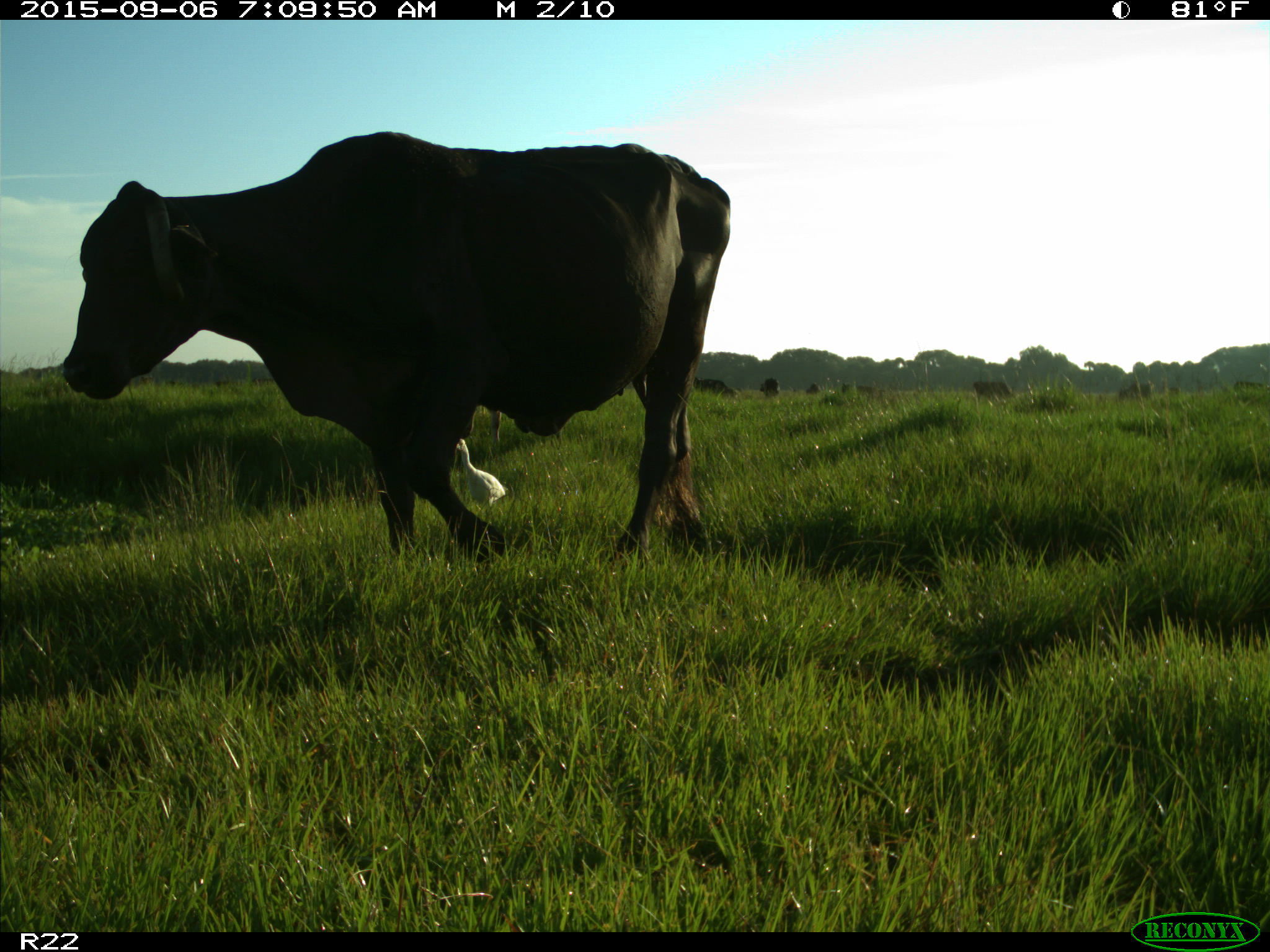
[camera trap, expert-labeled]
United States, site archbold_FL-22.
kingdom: Animalia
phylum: Chordata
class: Mammalia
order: Artiodactyla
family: Bovidae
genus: Bos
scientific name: Bos taurus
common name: domestic cow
Bos taurus (domestic cow).